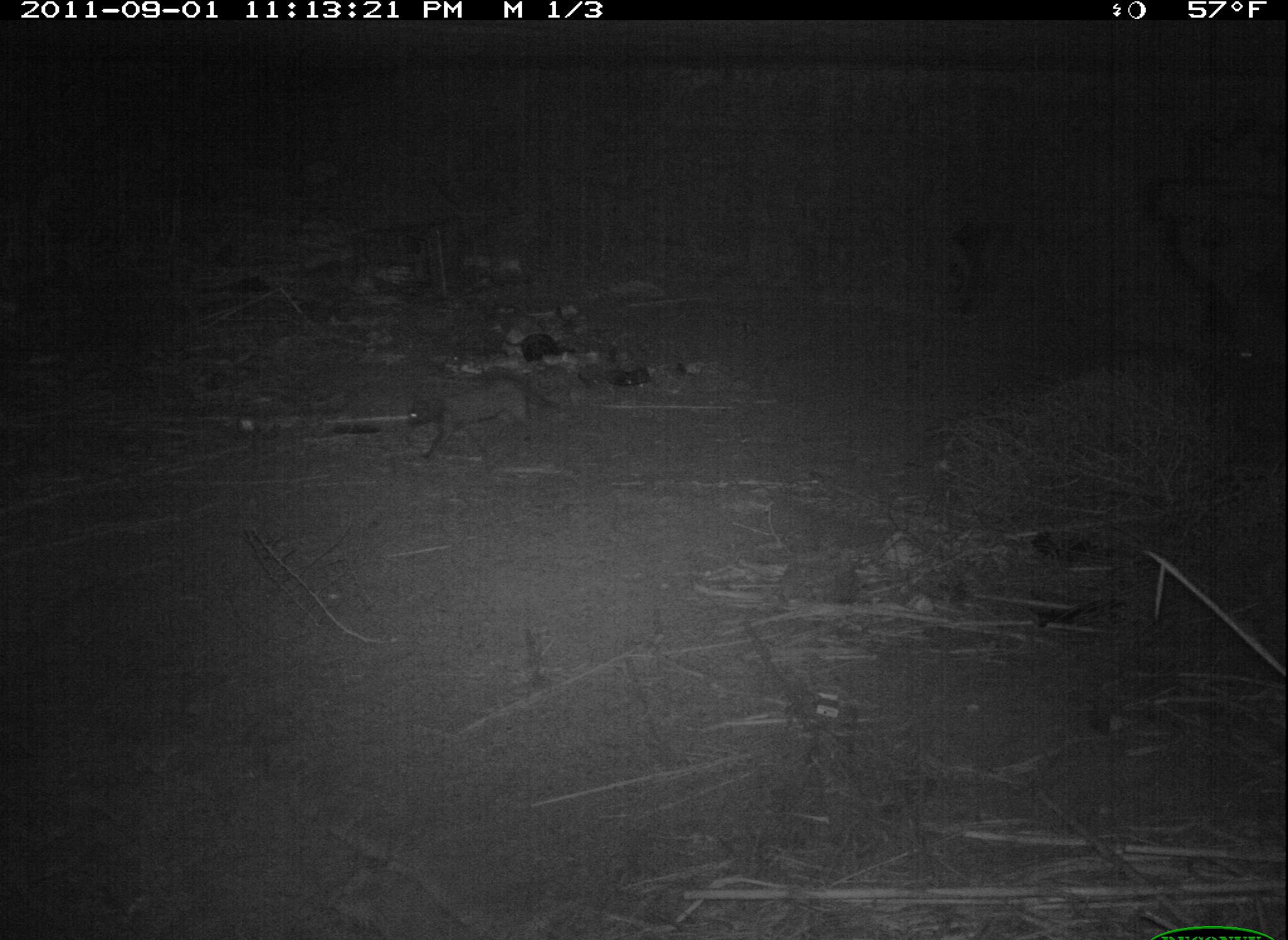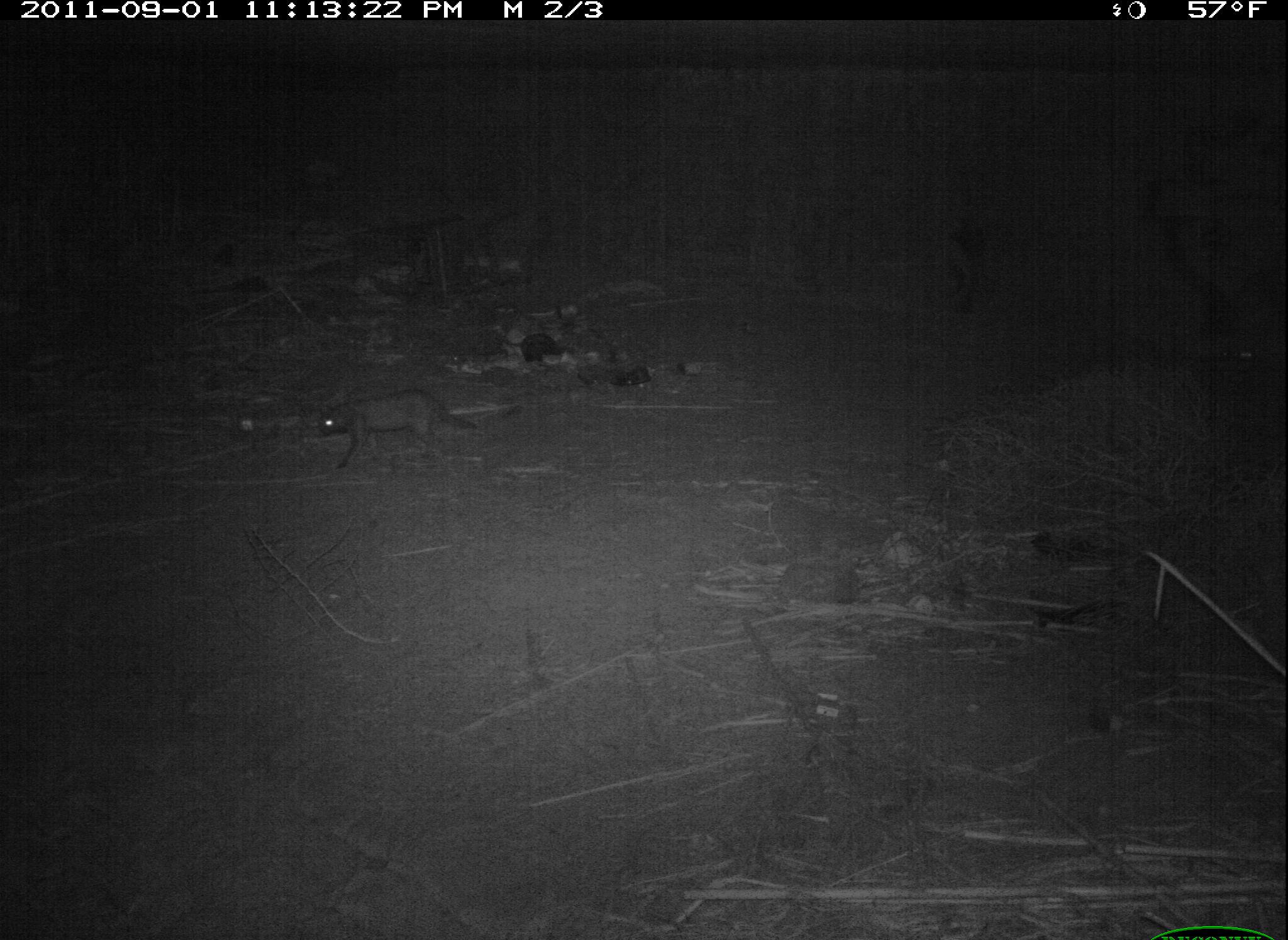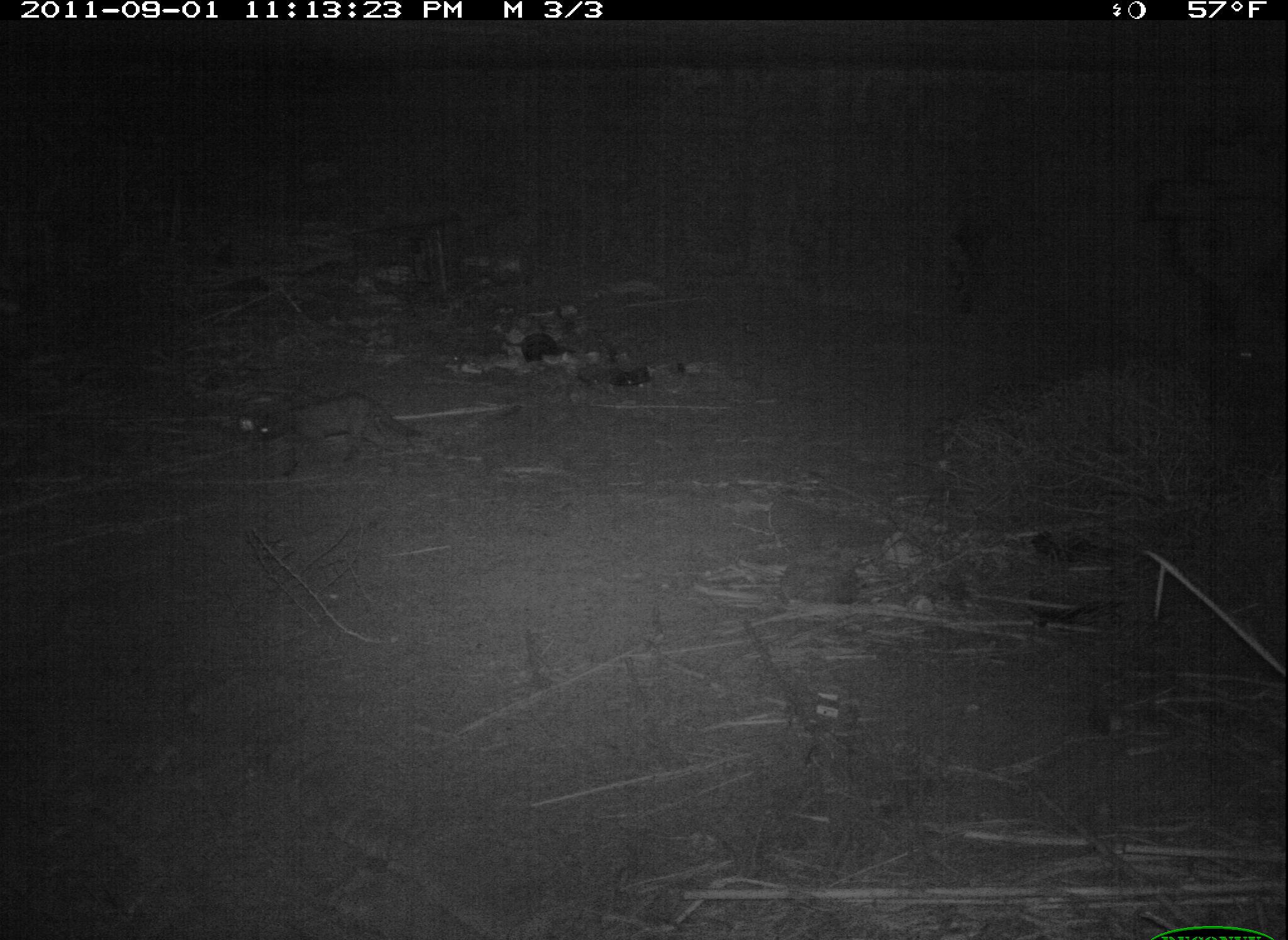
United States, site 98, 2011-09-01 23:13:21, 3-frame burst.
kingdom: Animalia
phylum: Chordata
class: Mammalia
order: Carnivora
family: Felidae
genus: Felis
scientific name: Felis catus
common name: cat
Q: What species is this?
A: Cat (Felis catus).